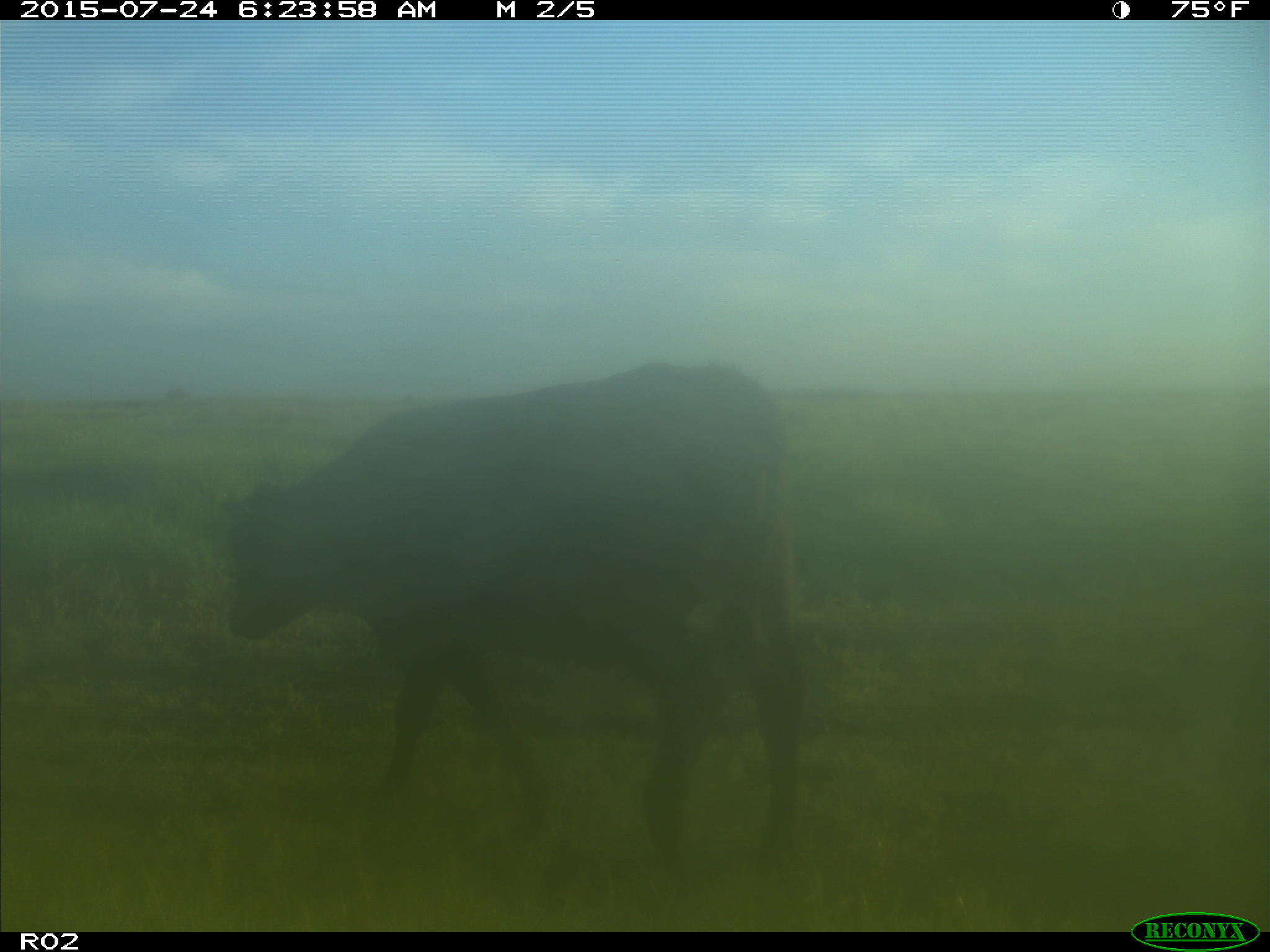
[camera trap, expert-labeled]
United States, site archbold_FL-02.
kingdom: Animalia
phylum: Chordata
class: Mammalia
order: Artiodactyla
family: Bovidae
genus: Bos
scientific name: Bos taurus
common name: domestic cow